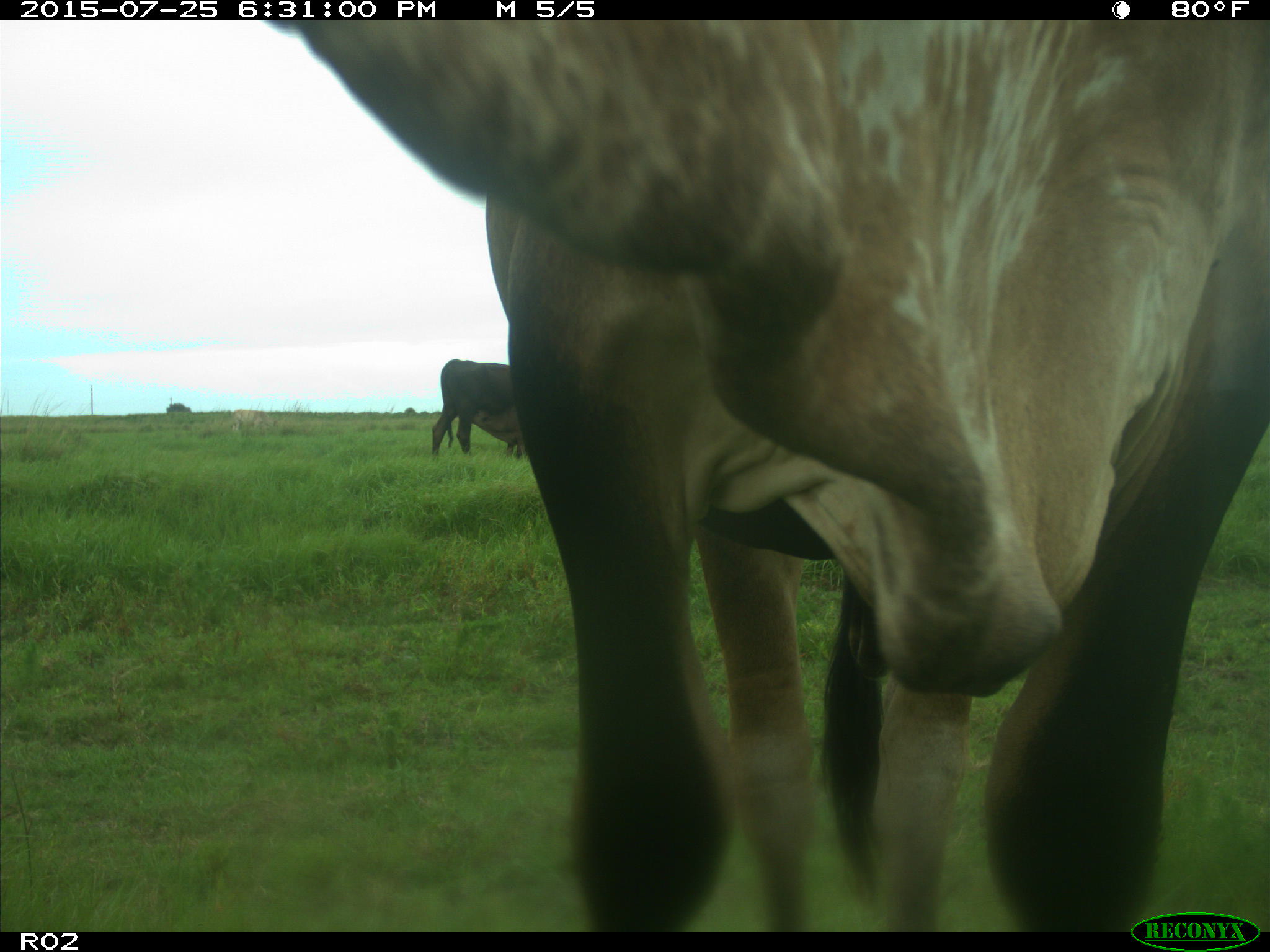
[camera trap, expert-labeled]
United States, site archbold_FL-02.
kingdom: Animalia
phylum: Chordata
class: Mammalia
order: Artiodactyla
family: Bovidae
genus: Bos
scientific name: Bos taurus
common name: domestic cow